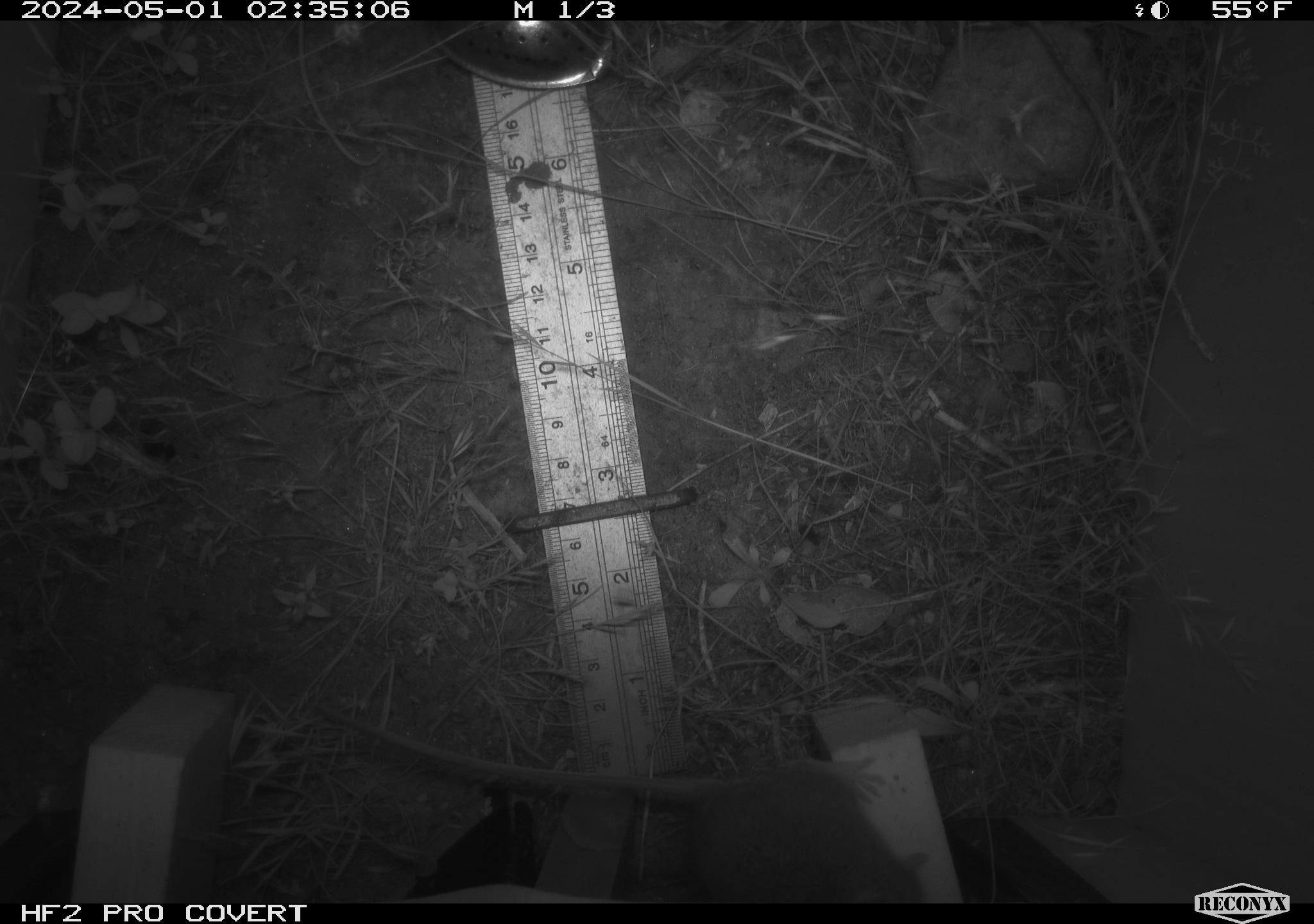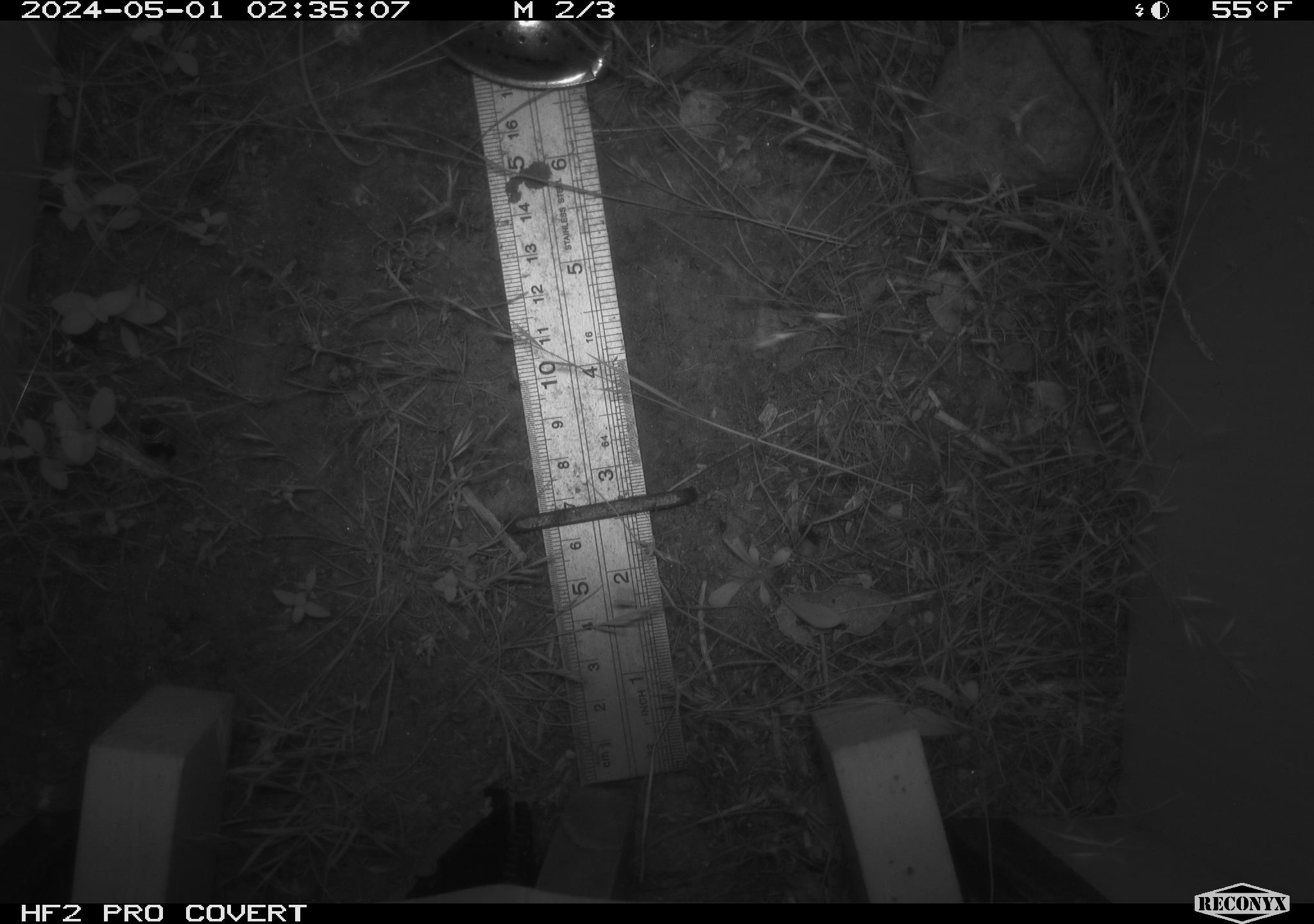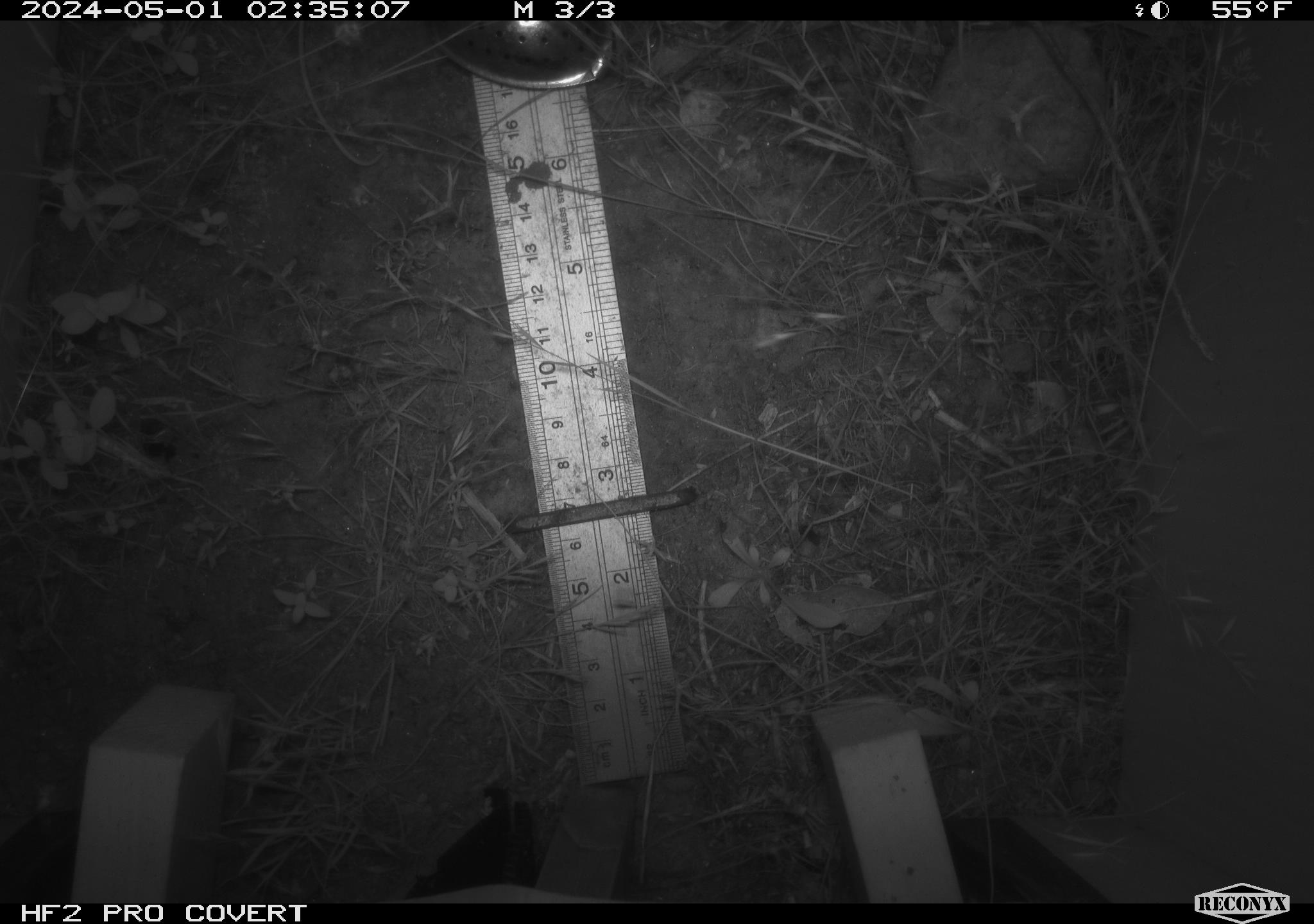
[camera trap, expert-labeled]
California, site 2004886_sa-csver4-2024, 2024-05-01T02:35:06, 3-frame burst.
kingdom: Animalia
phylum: Chordata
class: Mammalia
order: Rodentia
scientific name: Rodentia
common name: mouse species